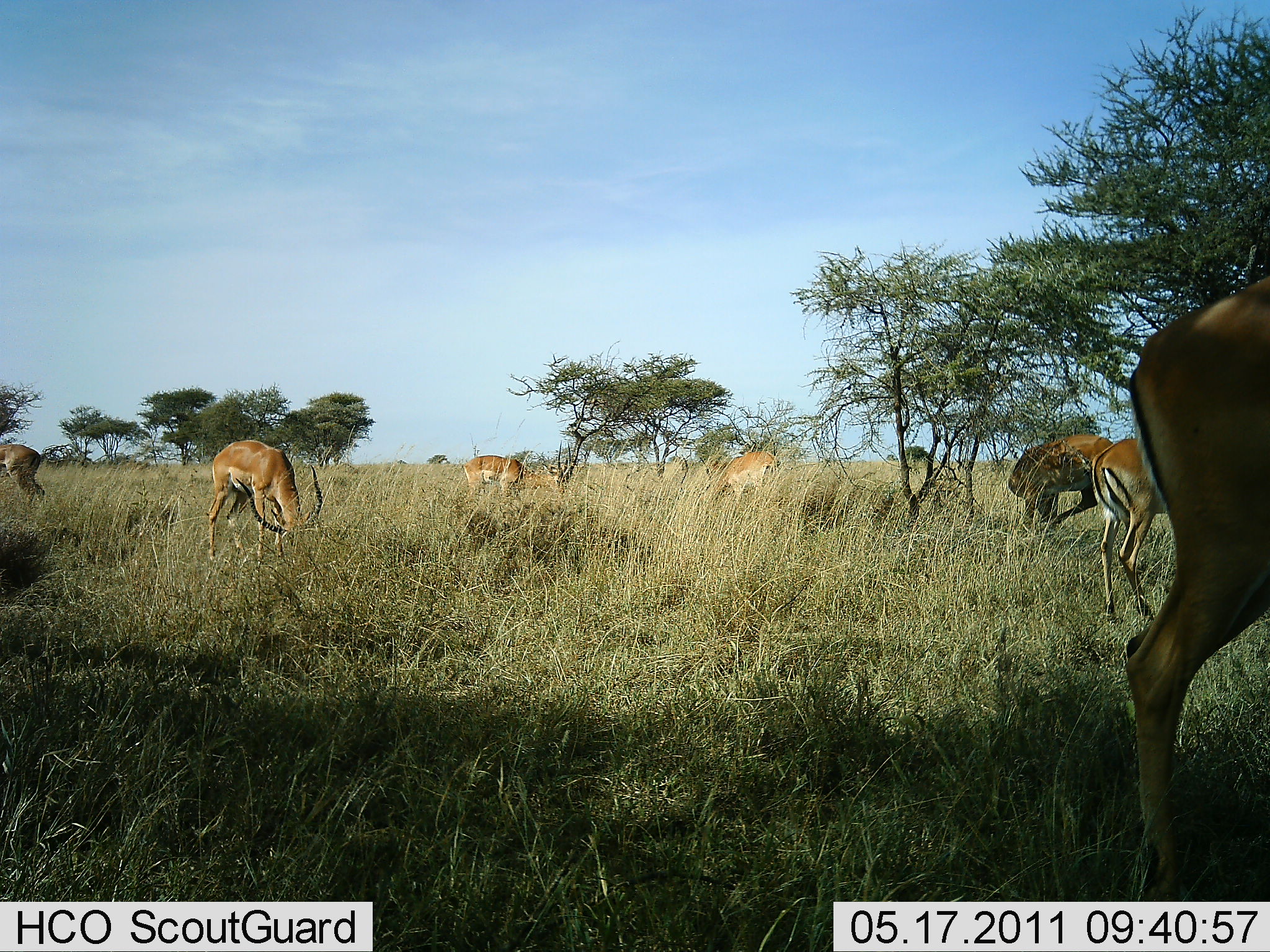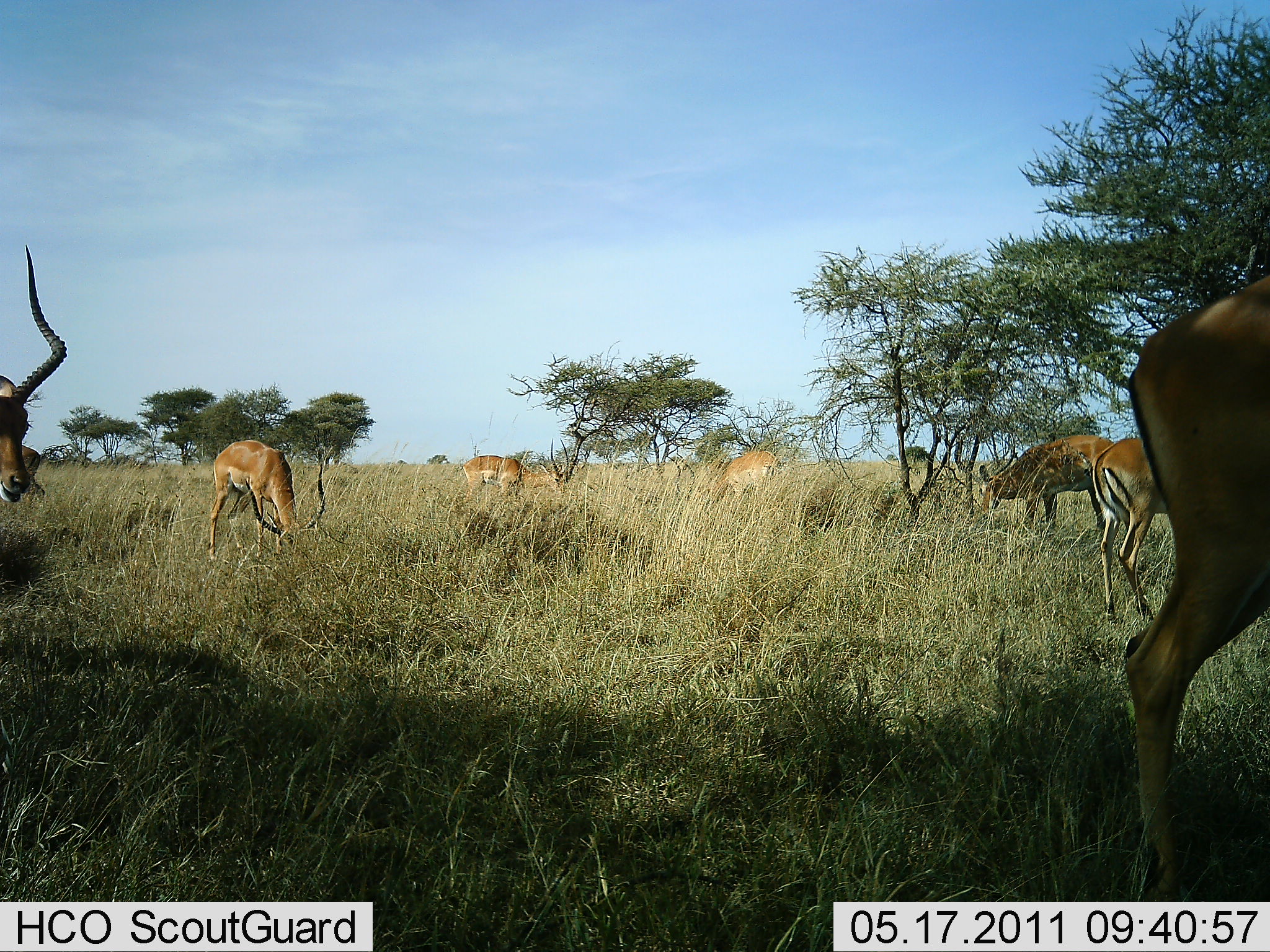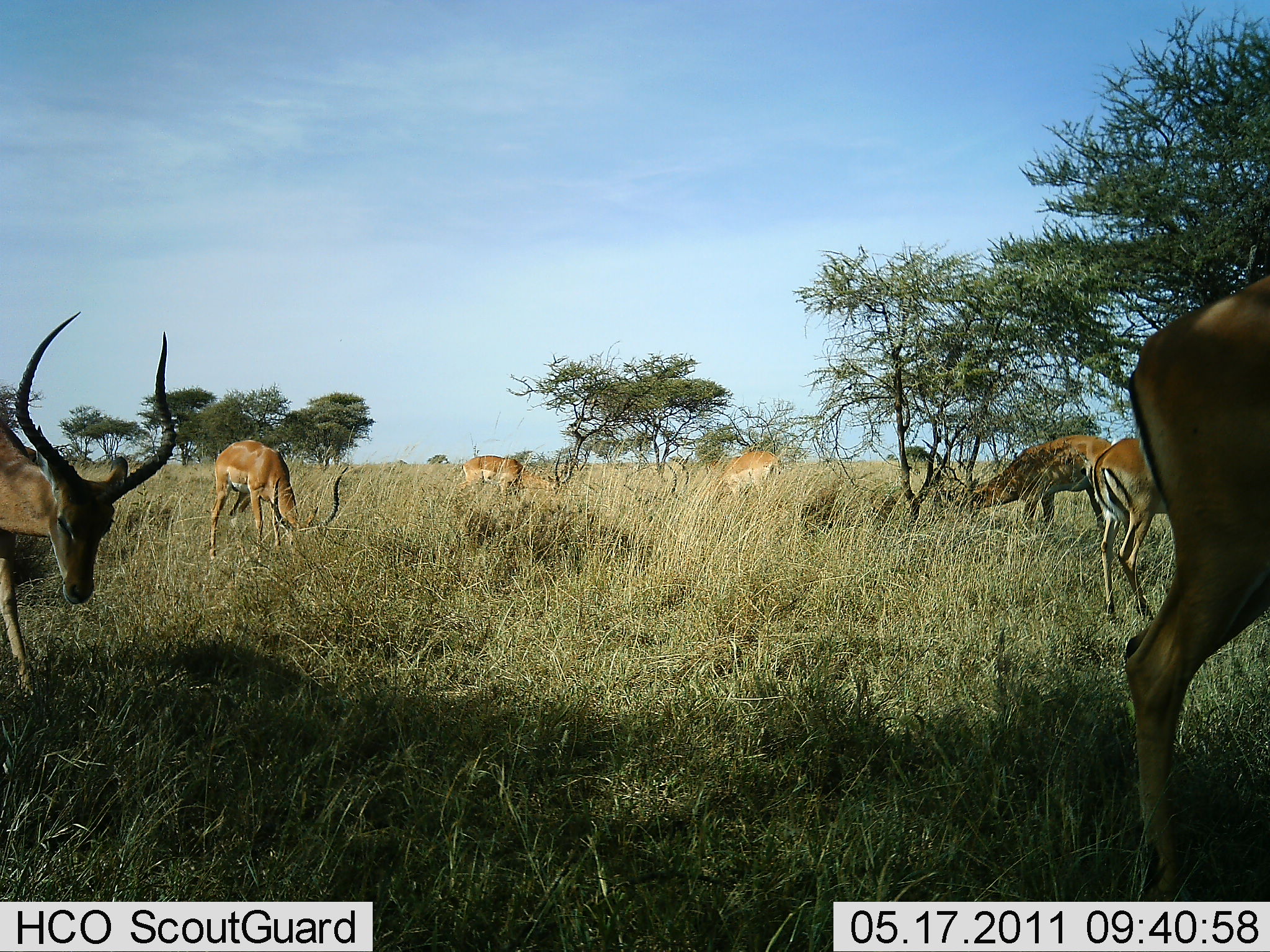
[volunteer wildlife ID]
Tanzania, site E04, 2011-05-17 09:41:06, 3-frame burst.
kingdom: Animalia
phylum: Chordata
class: Mammalia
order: Artiodactyla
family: Bovidae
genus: Aepyceros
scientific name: Aepyceros melampus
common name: impala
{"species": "impala (Aepyceros melampus)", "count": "8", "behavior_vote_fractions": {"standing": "58%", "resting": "0%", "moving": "58%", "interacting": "0%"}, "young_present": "0%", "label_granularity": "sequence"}